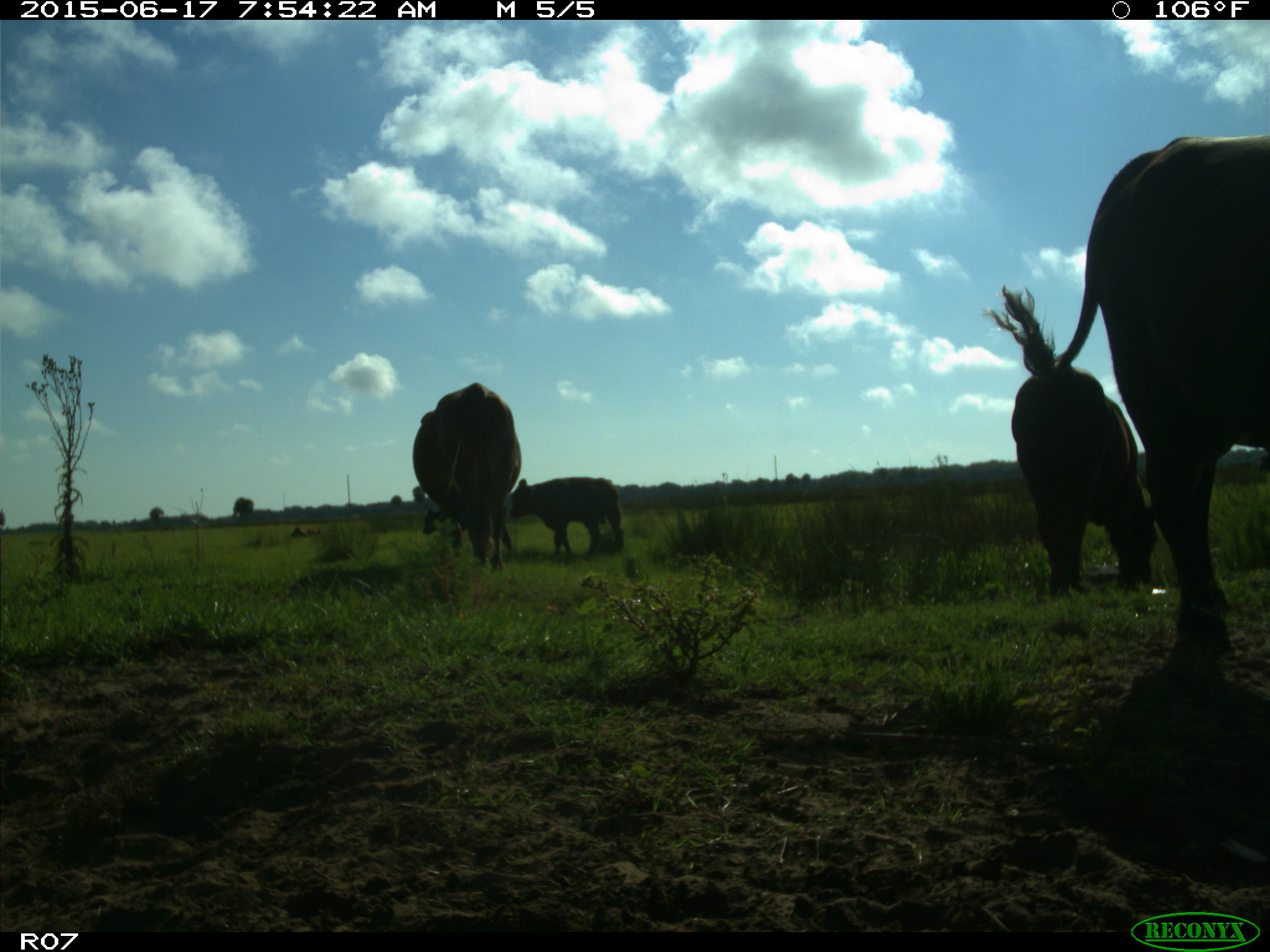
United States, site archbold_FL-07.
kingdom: Animalia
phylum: Chordata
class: Mammalia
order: Artiodactyla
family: Bovidae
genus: Bos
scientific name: Bos taurus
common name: domestic cow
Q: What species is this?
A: Bos taurus (domestic cow).